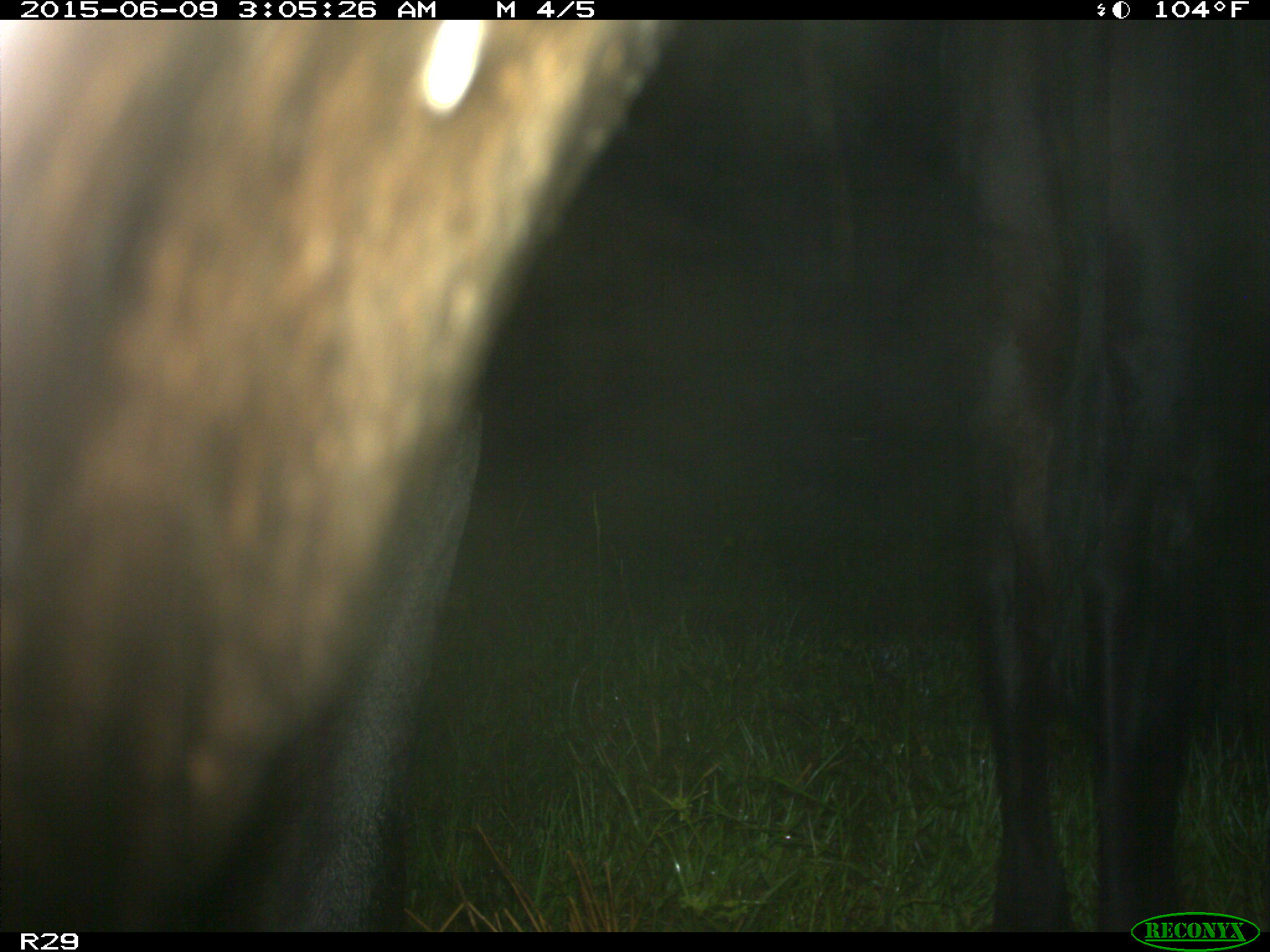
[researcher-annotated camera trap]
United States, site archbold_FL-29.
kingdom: Animalia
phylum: Chordata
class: Mammalia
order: Artiodactyla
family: Bovidae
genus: Bos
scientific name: Bos taurus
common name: domestic cow